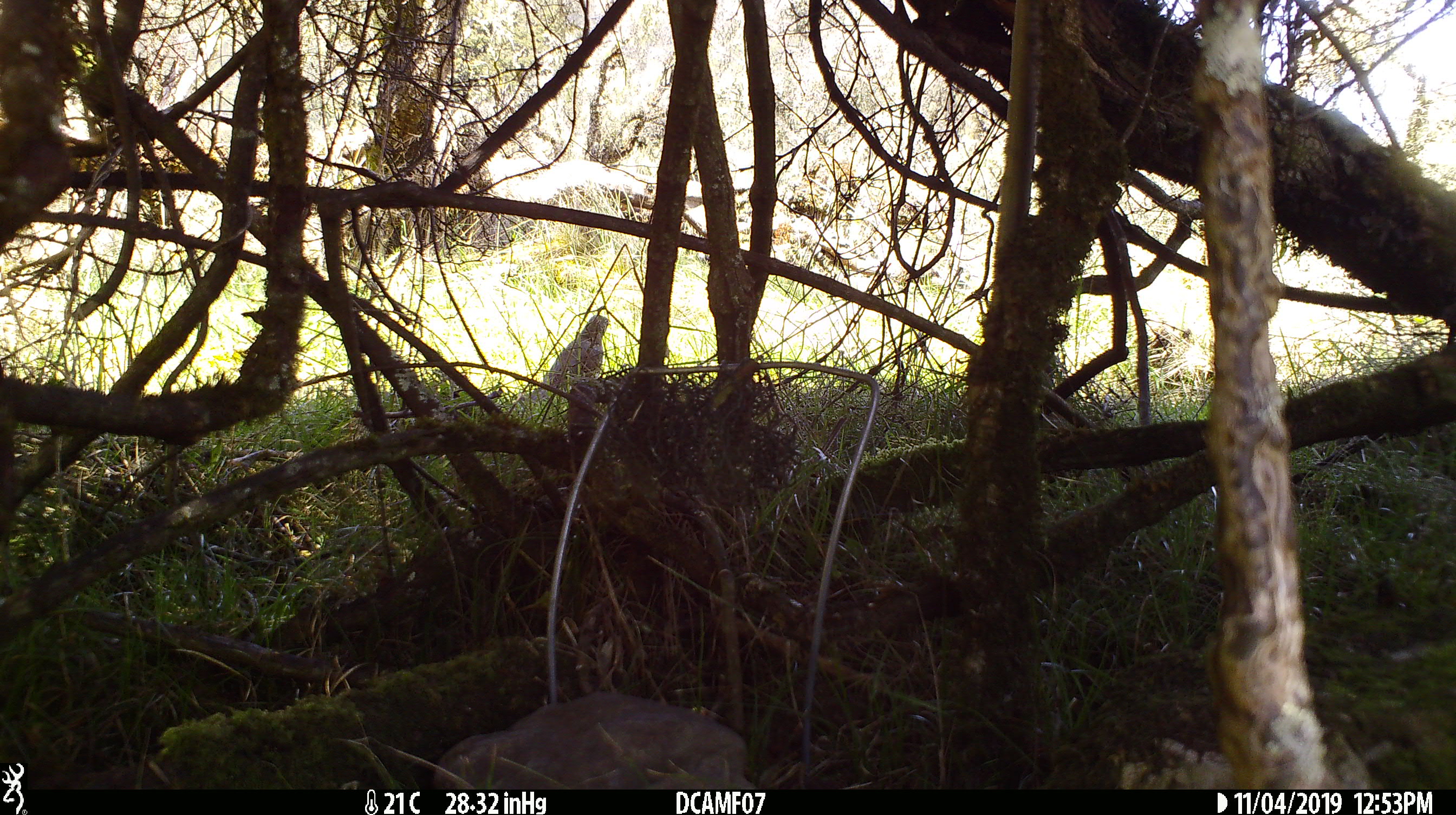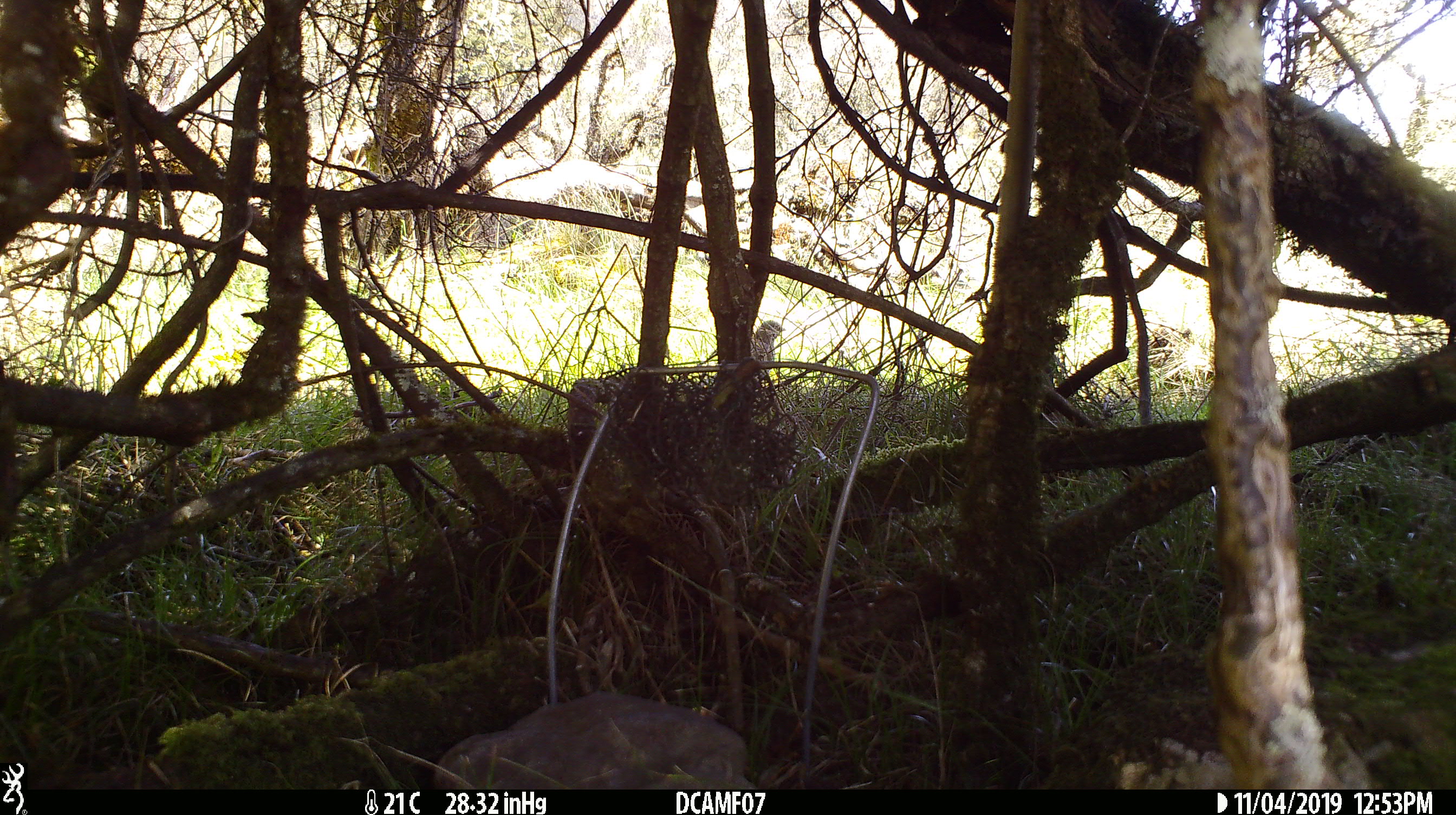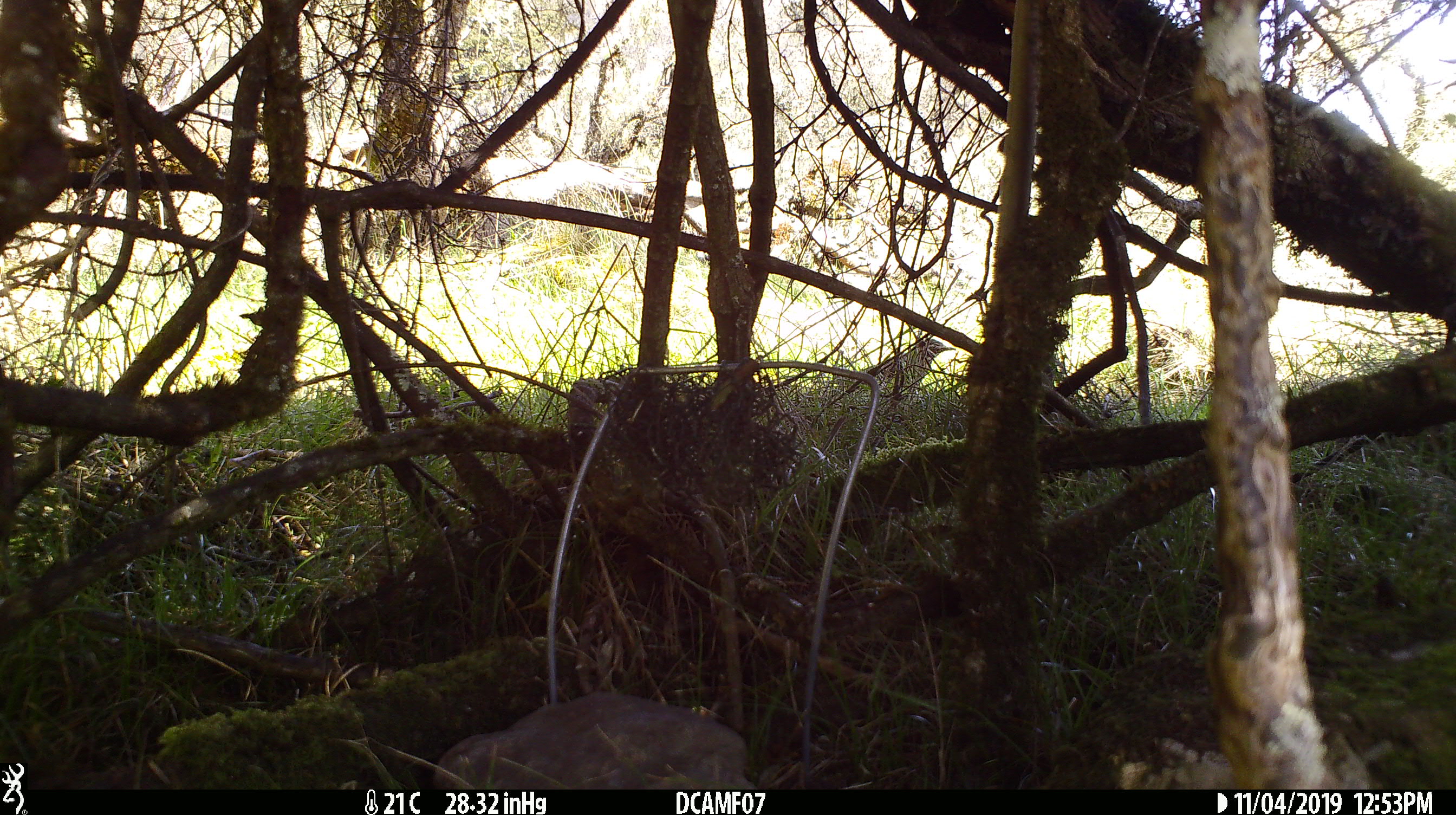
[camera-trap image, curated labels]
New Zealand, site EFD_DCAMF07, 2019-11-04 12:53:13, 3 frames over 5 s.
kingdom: Animalia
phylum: Chordata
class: Aves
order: Passeriformes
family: Turdidae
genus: Turdus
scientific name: Turdus philomelos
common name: song thrush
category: thrush